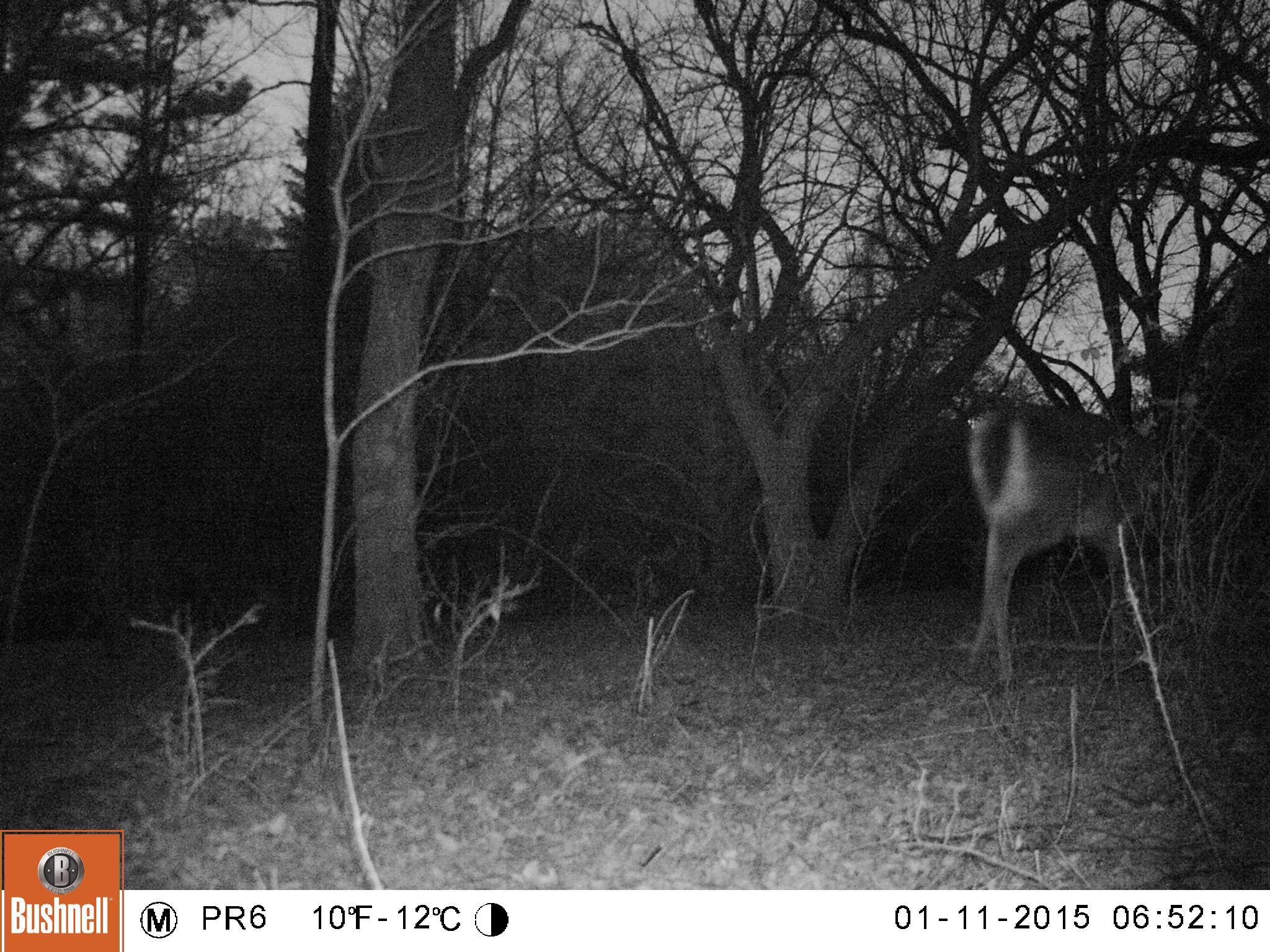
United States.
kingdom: Animalia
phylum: Chordata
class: Mammalia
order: Artiodactyla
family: Cervidae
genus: Odocoileus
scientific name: Odocoileus virginianus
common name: white-tailed deer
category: White Tailed Deer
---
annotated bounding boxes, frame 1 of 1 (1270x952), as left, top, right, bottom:
White Tailed Deer: 955, 393, 1151, 687